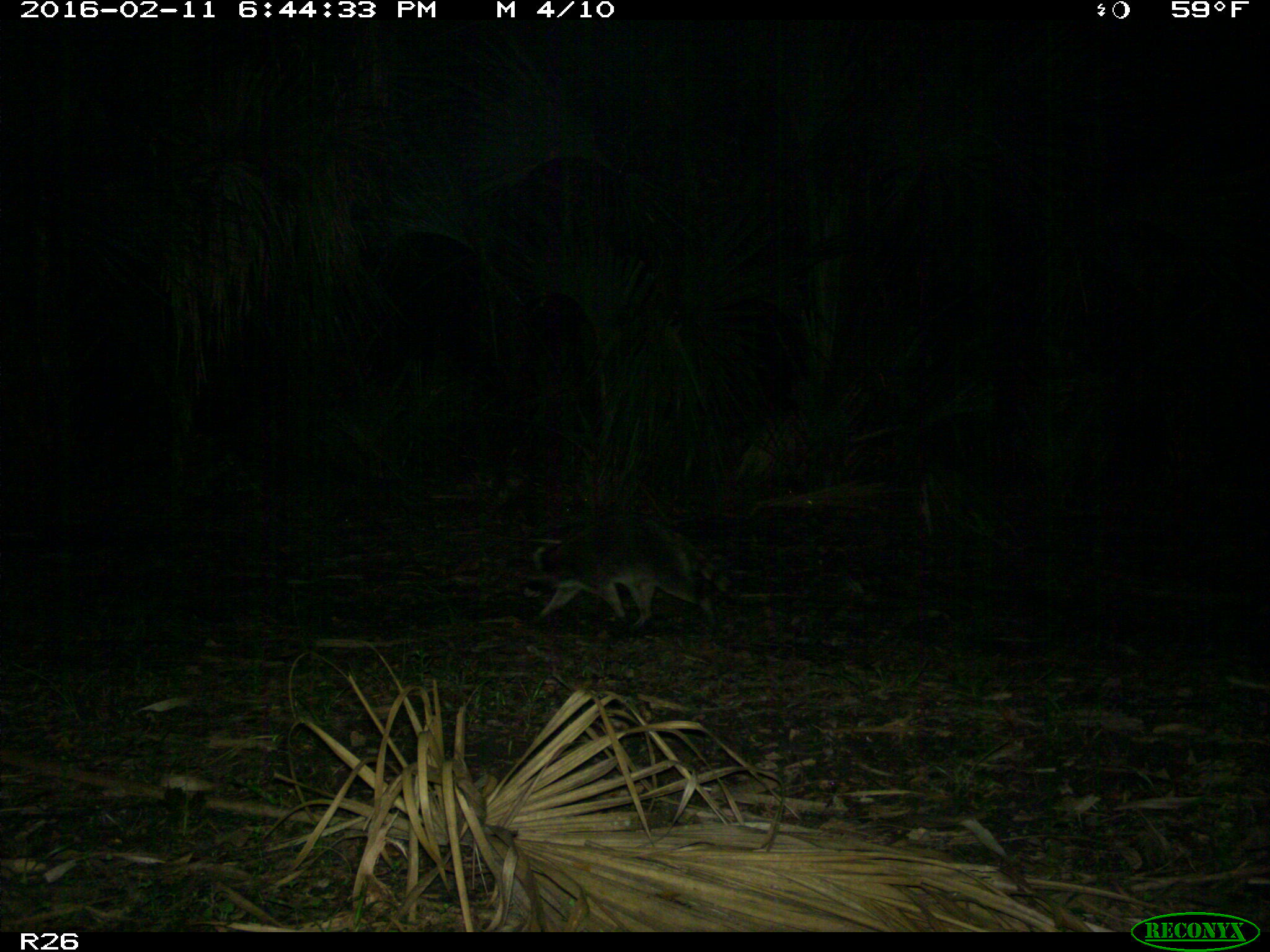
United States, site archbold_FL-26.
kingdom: Animalia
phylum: Chordata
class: Mammalia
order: Carnivora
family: Procyonidae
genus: Procyon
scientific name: Procyon lotor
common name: common raccoon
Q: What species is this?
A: Procyon lotor (common raccoon).